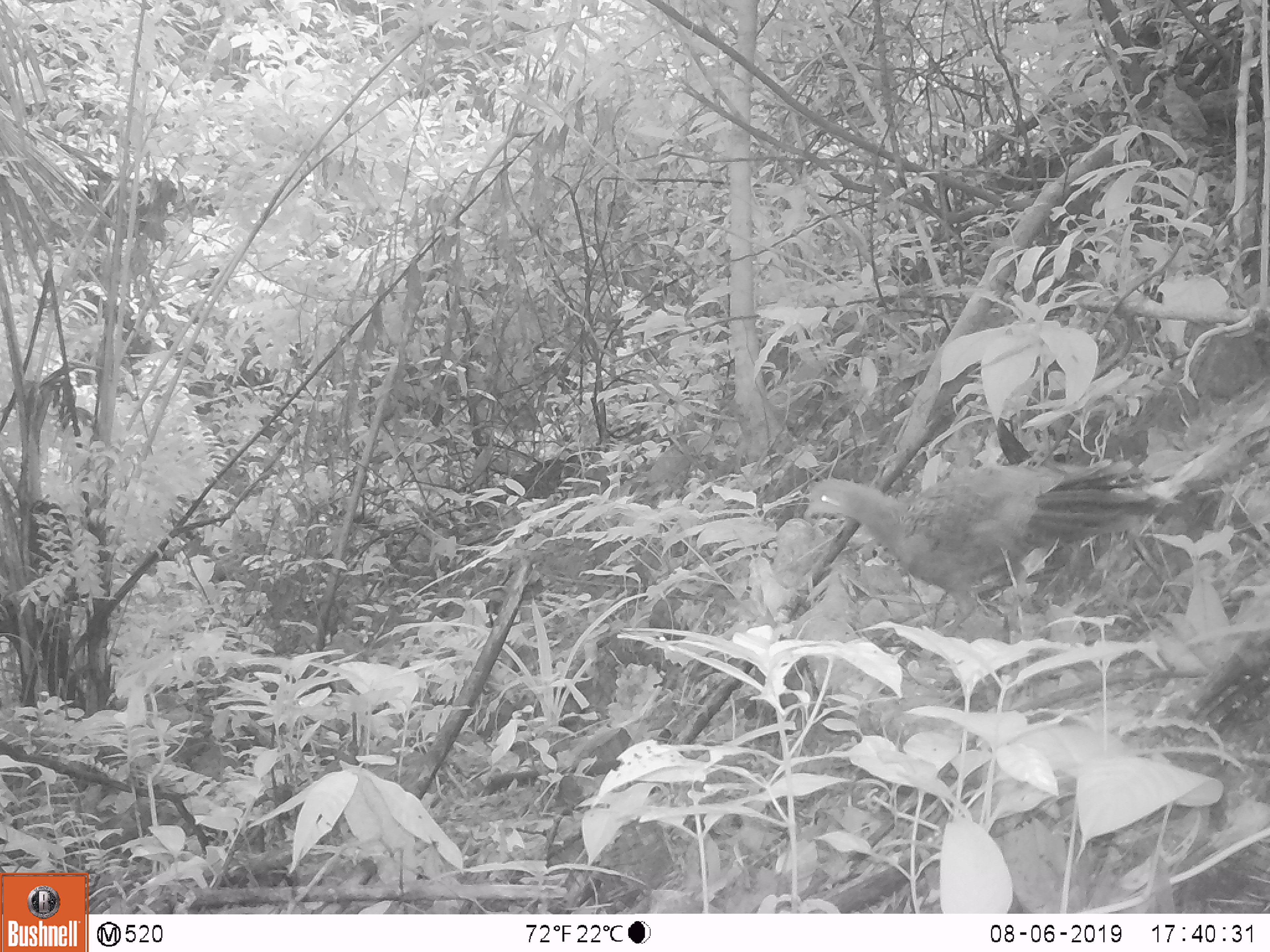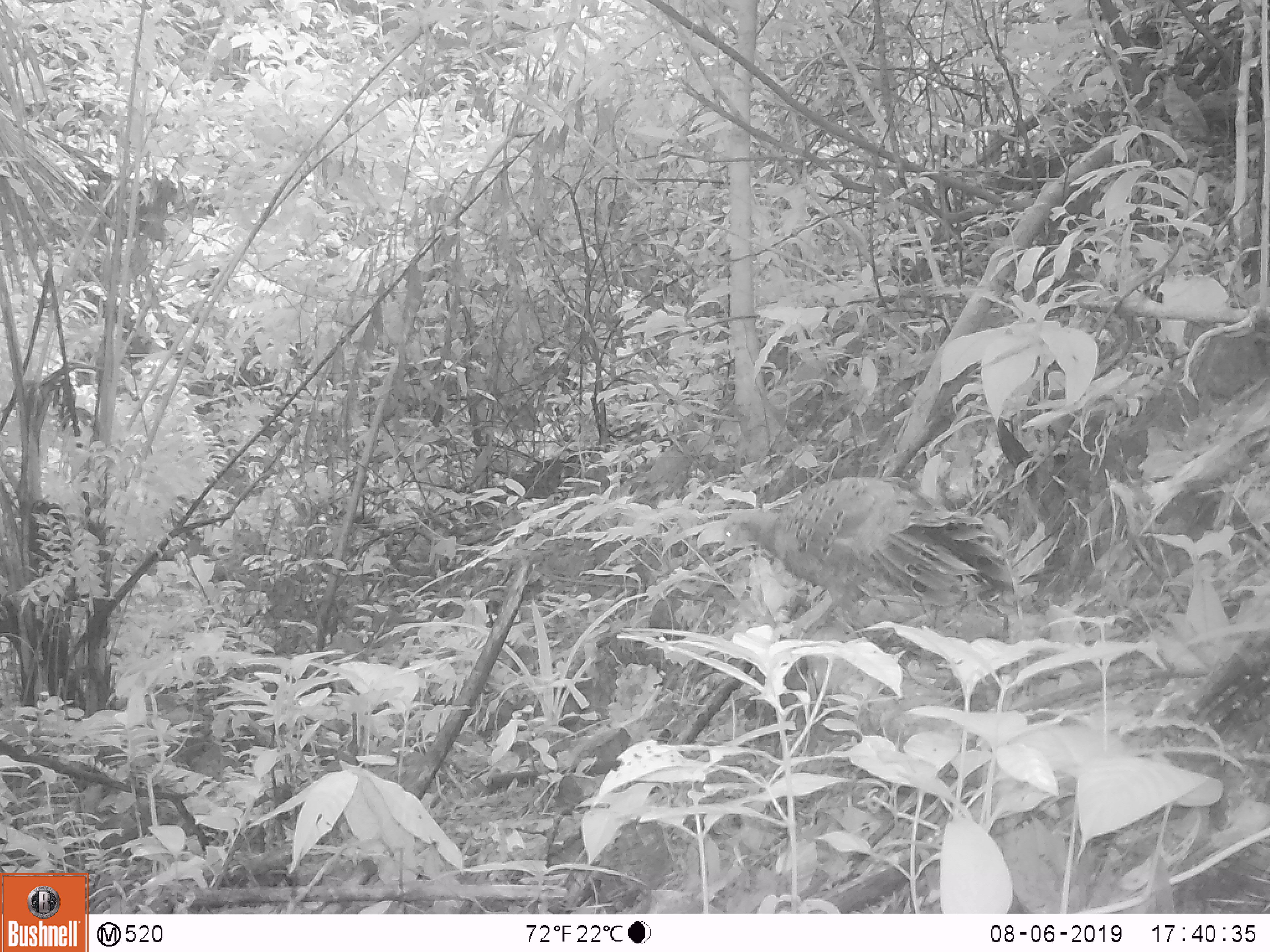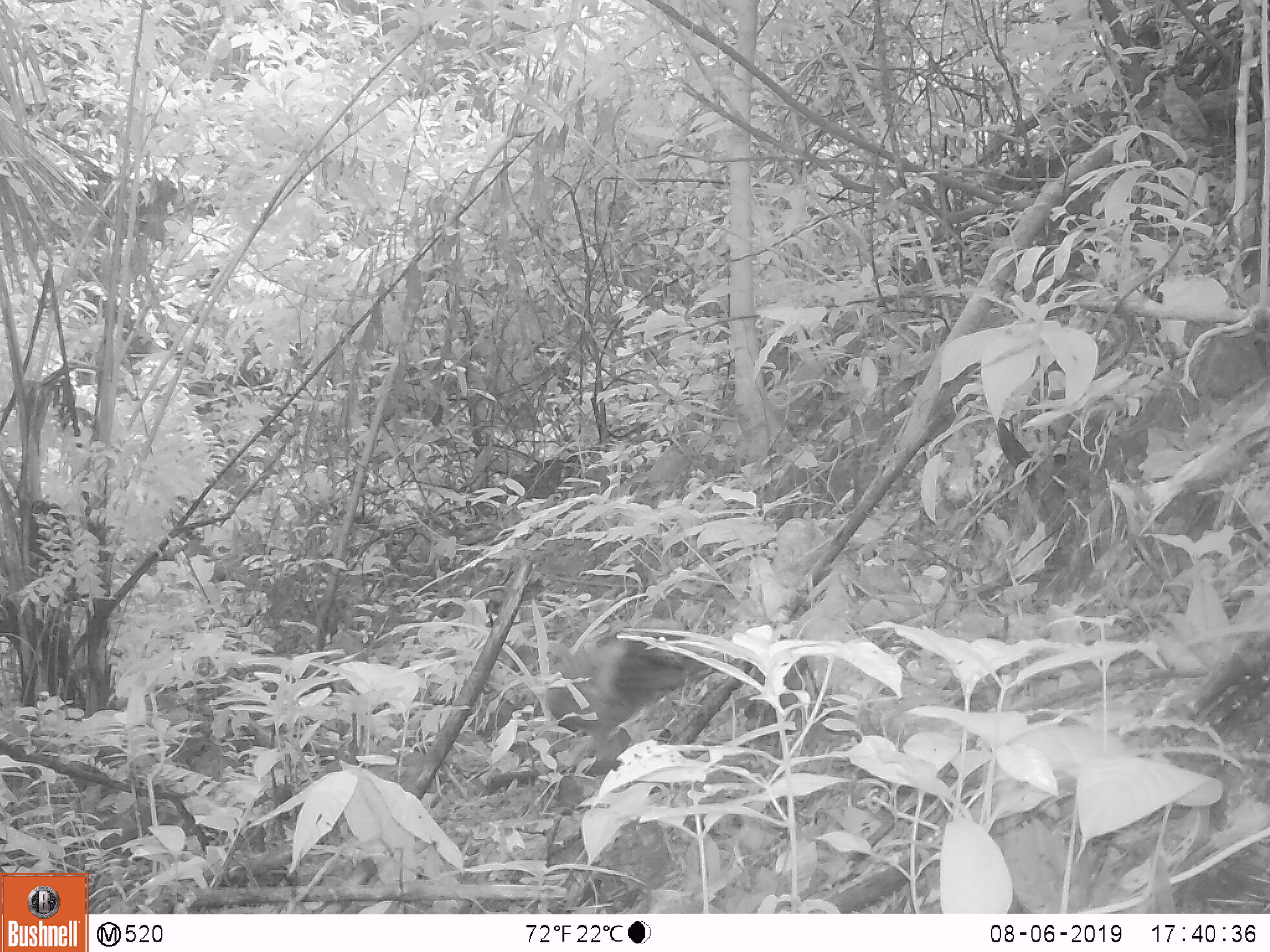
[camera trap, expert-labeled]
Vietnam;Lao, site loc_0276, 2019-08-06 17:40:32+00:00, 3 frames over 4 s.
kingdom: Animalia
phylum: Chordata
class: Aves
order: Galliformes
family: Phasianidae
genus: Polyplectron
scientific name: Polyplectron bicalcaratum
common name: gray peacock-pheasant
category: grey peacock pheasant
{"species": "grey peacock pheasant (gray peacock-pheasant) (Polyplectron bicalcaratum)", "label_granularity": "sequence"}